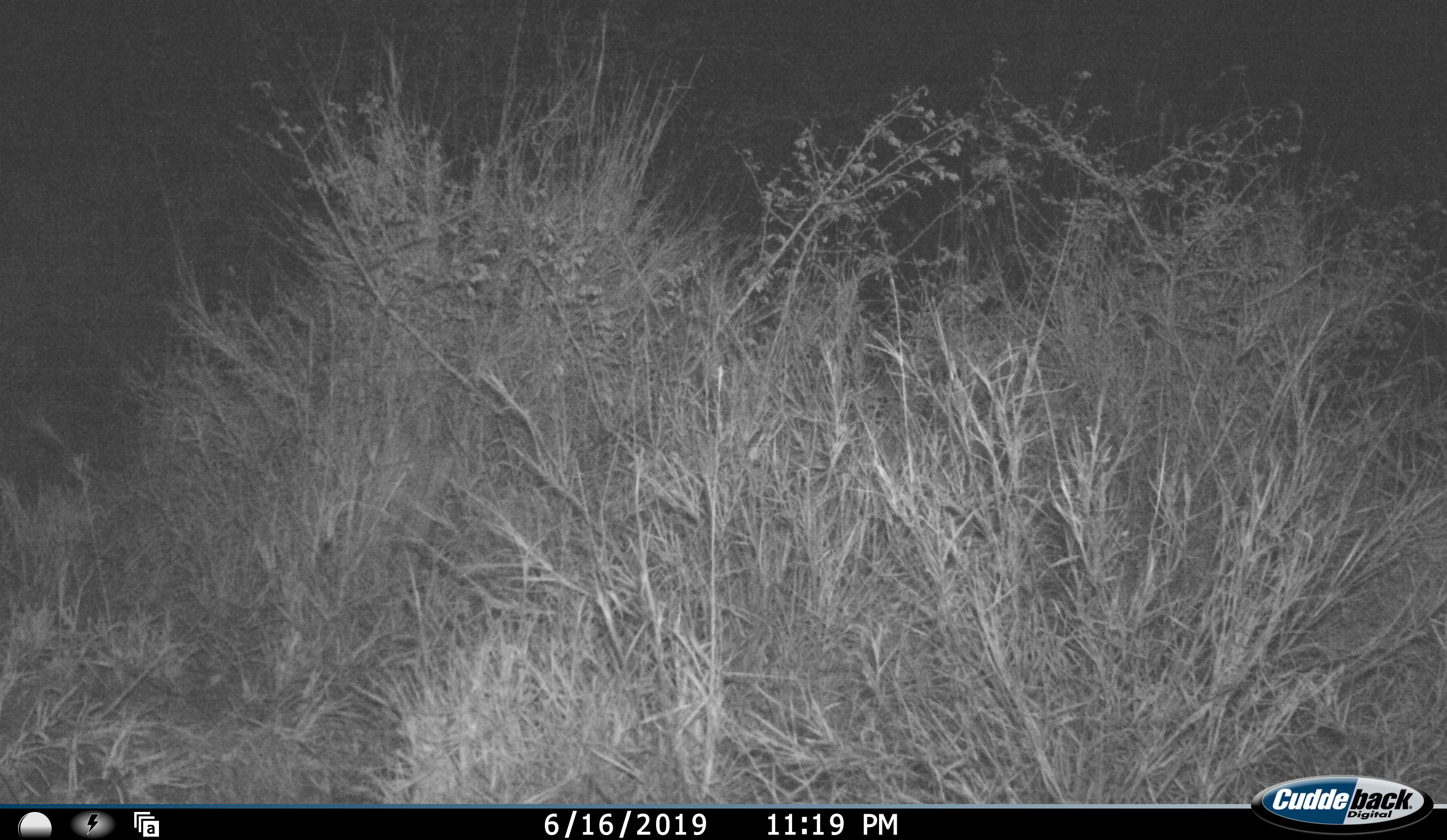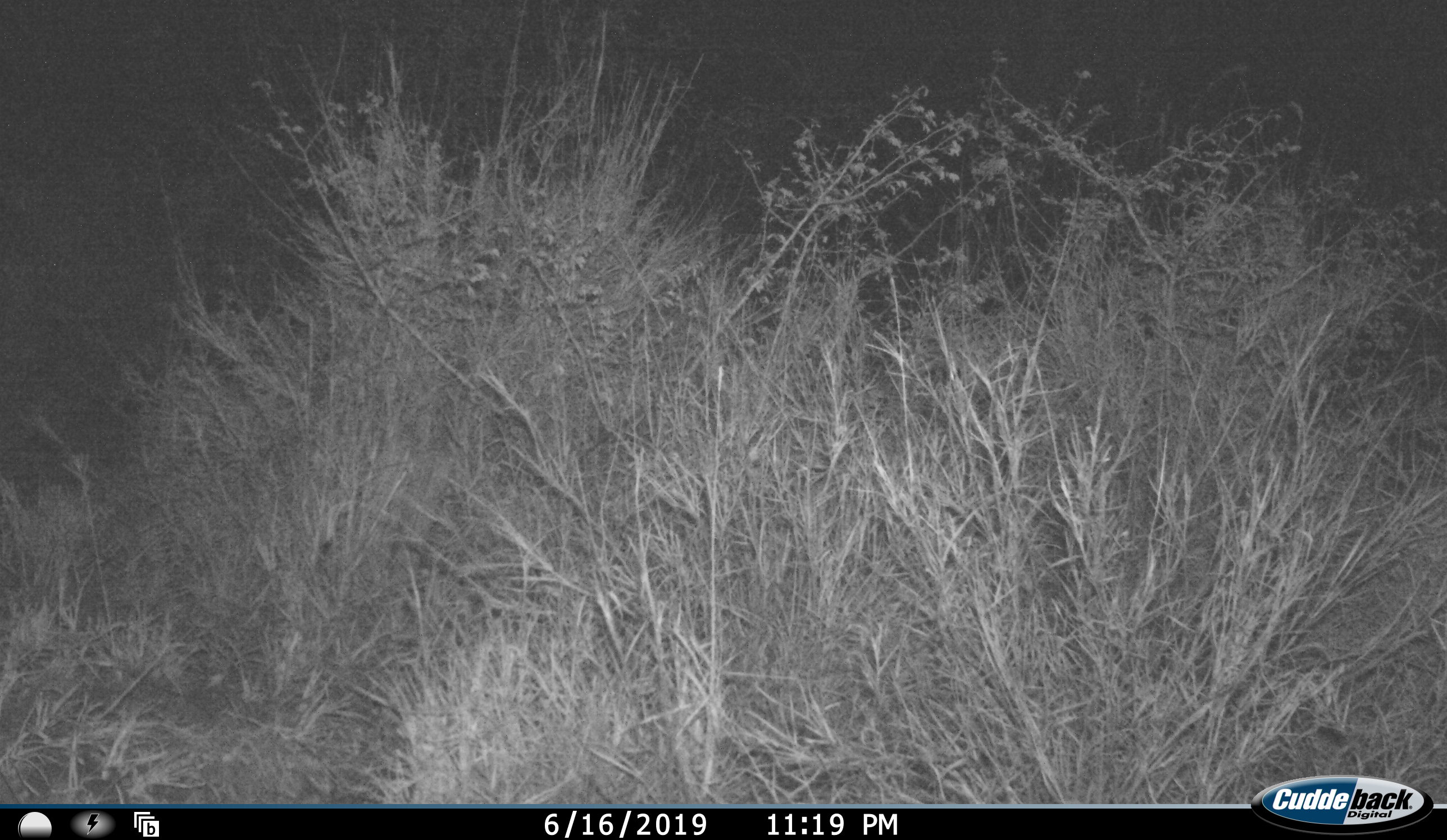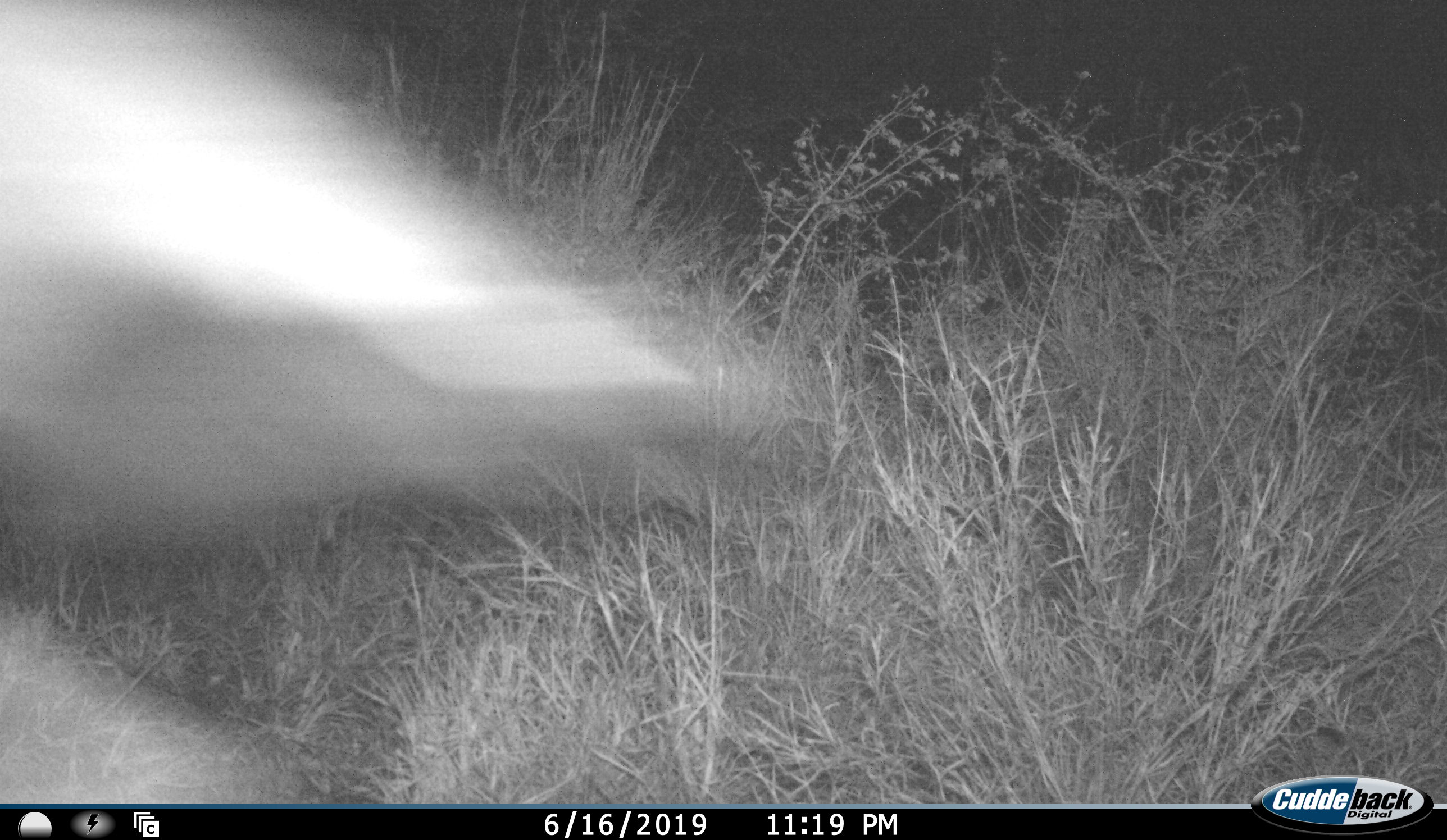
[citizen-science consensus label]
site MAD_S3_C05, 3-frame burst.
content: unidentified animal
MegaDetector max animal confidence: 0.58